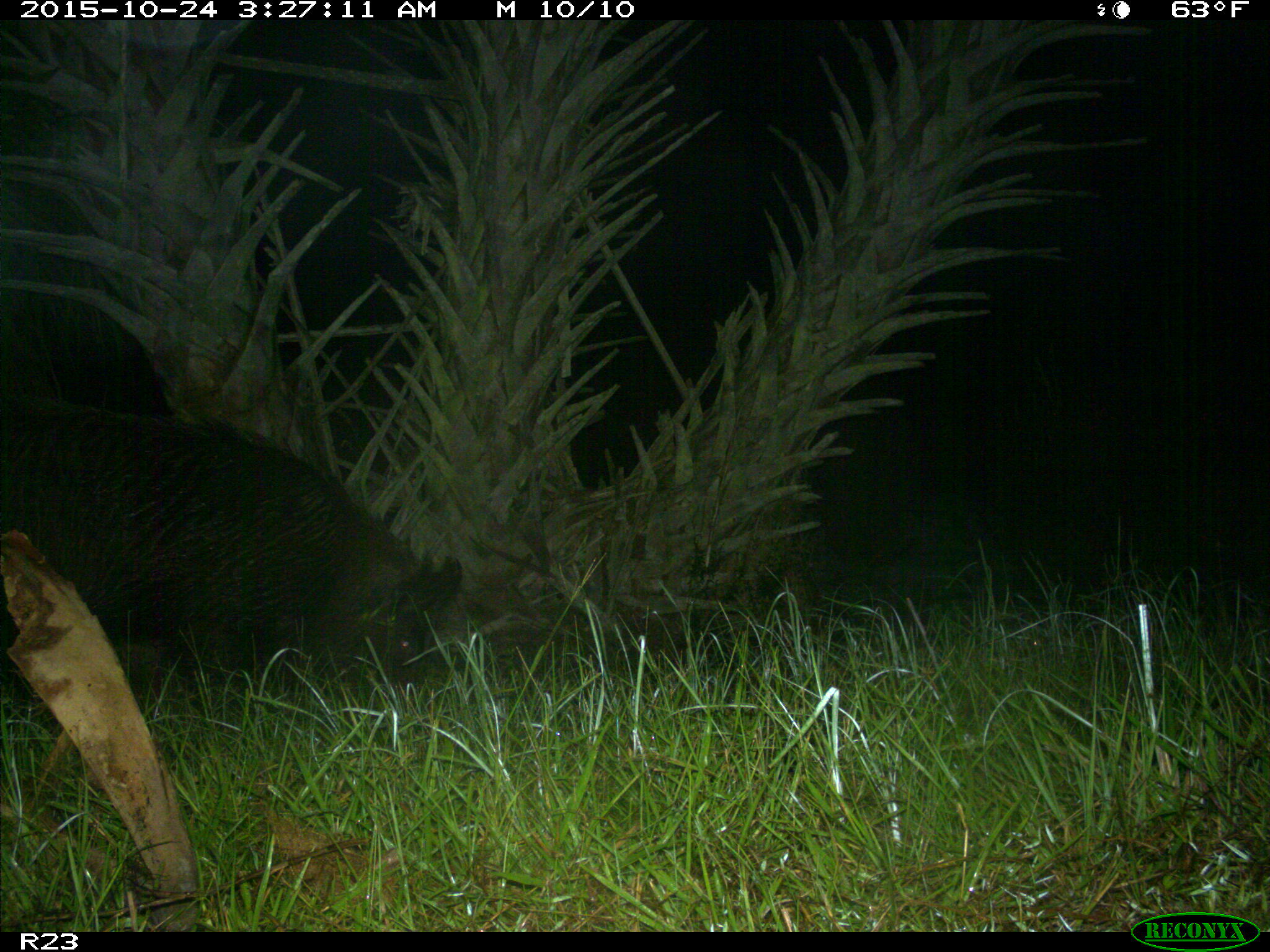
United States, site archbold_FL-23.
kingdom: Animalia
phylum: Chordata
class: Mammalia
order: Artiodactyla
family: Suidae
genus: Sus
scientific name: Sus scrofa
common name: wild boar